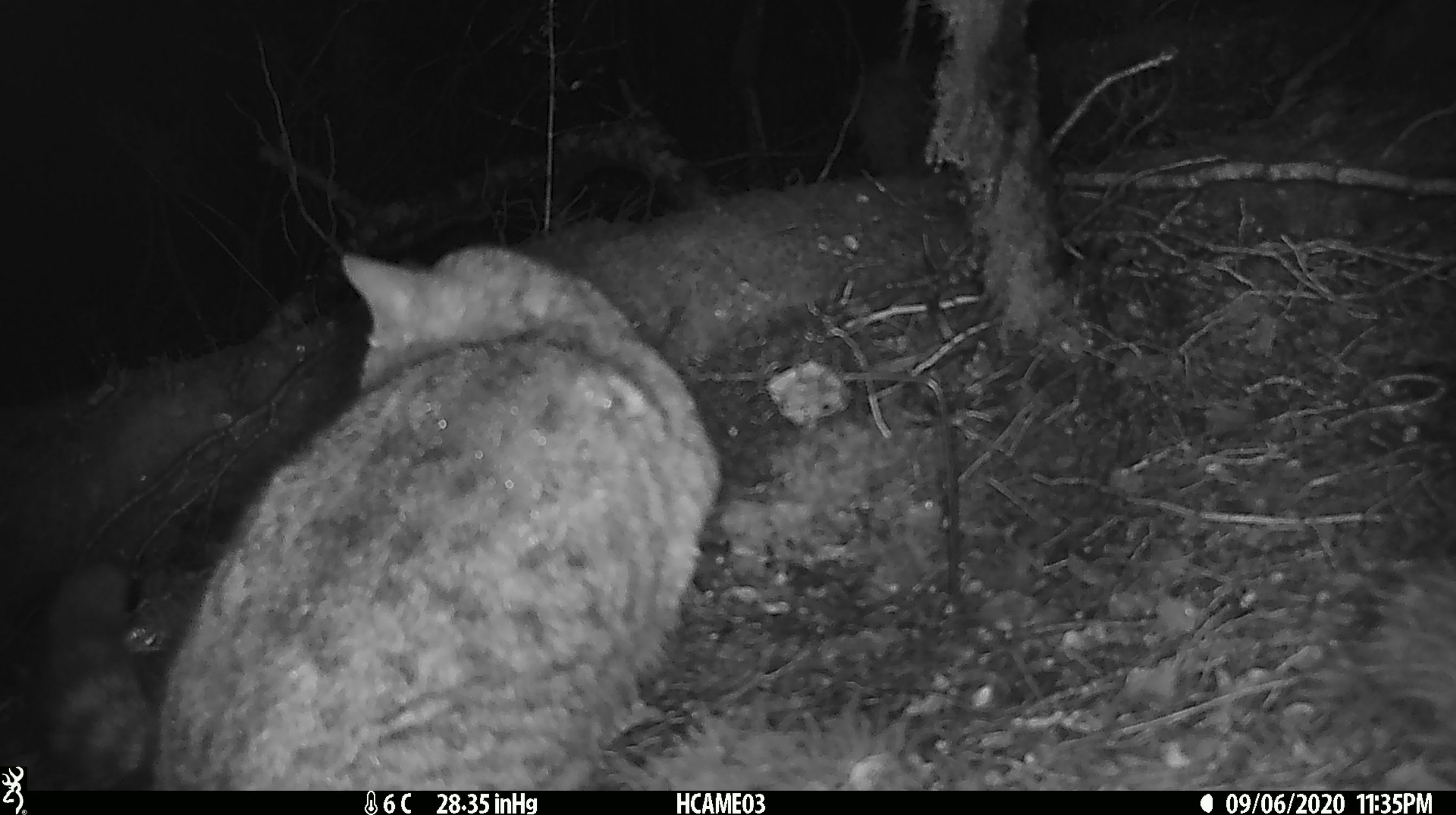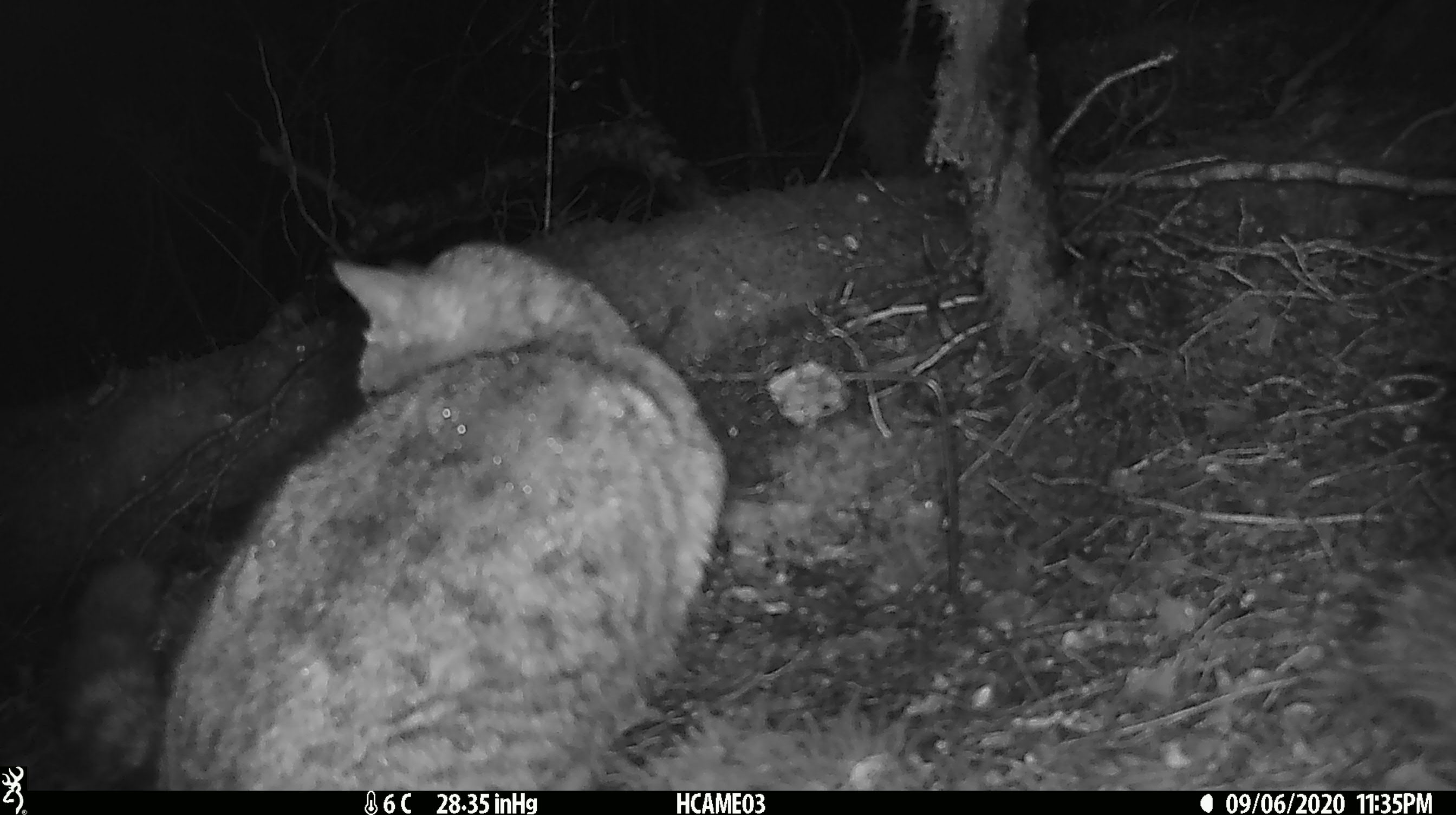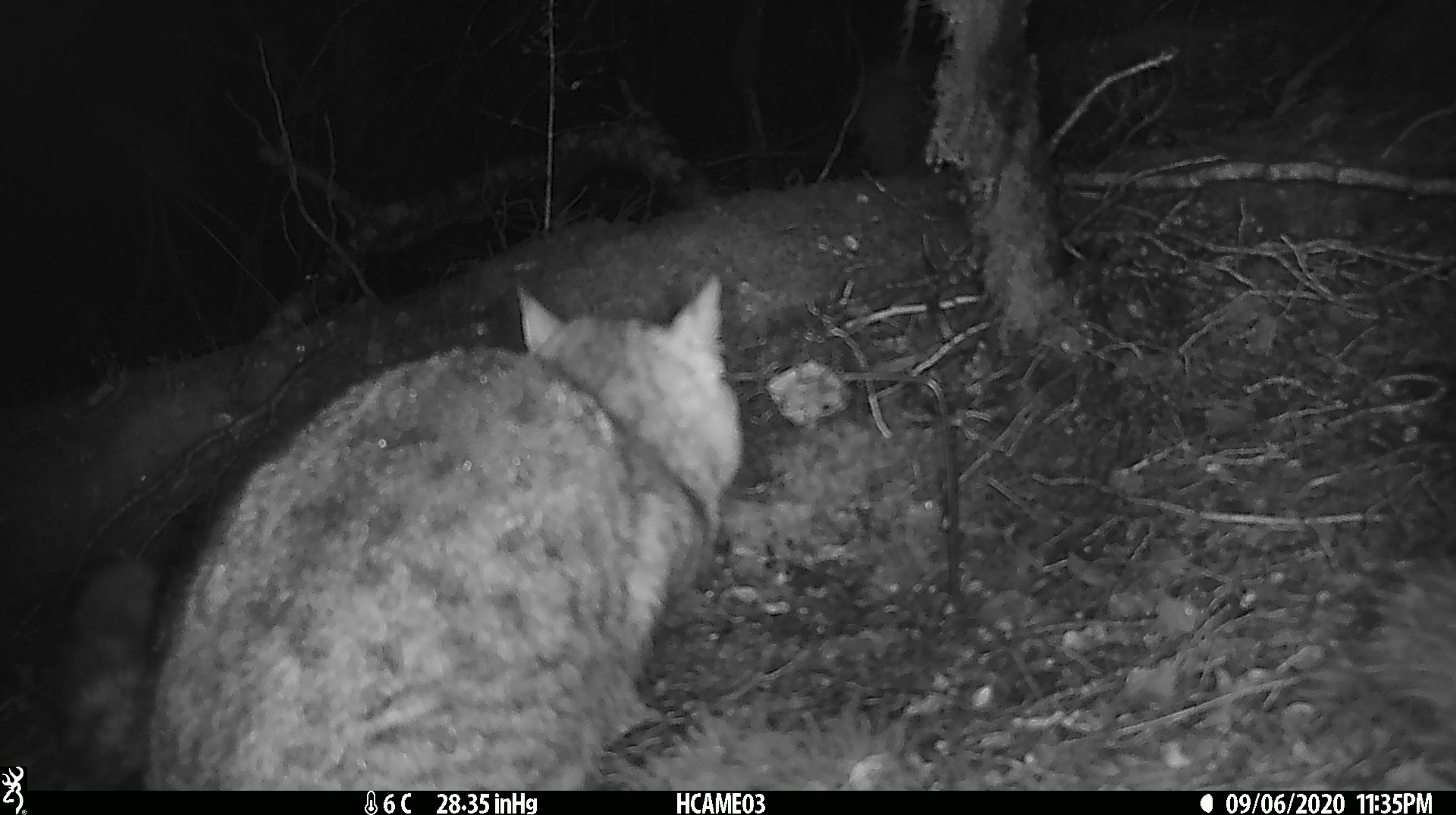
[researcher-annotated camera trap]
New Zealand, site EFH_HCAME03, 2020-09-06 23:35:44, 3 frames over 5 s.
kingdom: Animalia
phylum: Chordata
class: Mammalia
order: Carnivora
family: Felidae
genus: Felis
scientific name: Felis catus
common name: domestic cat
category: cat